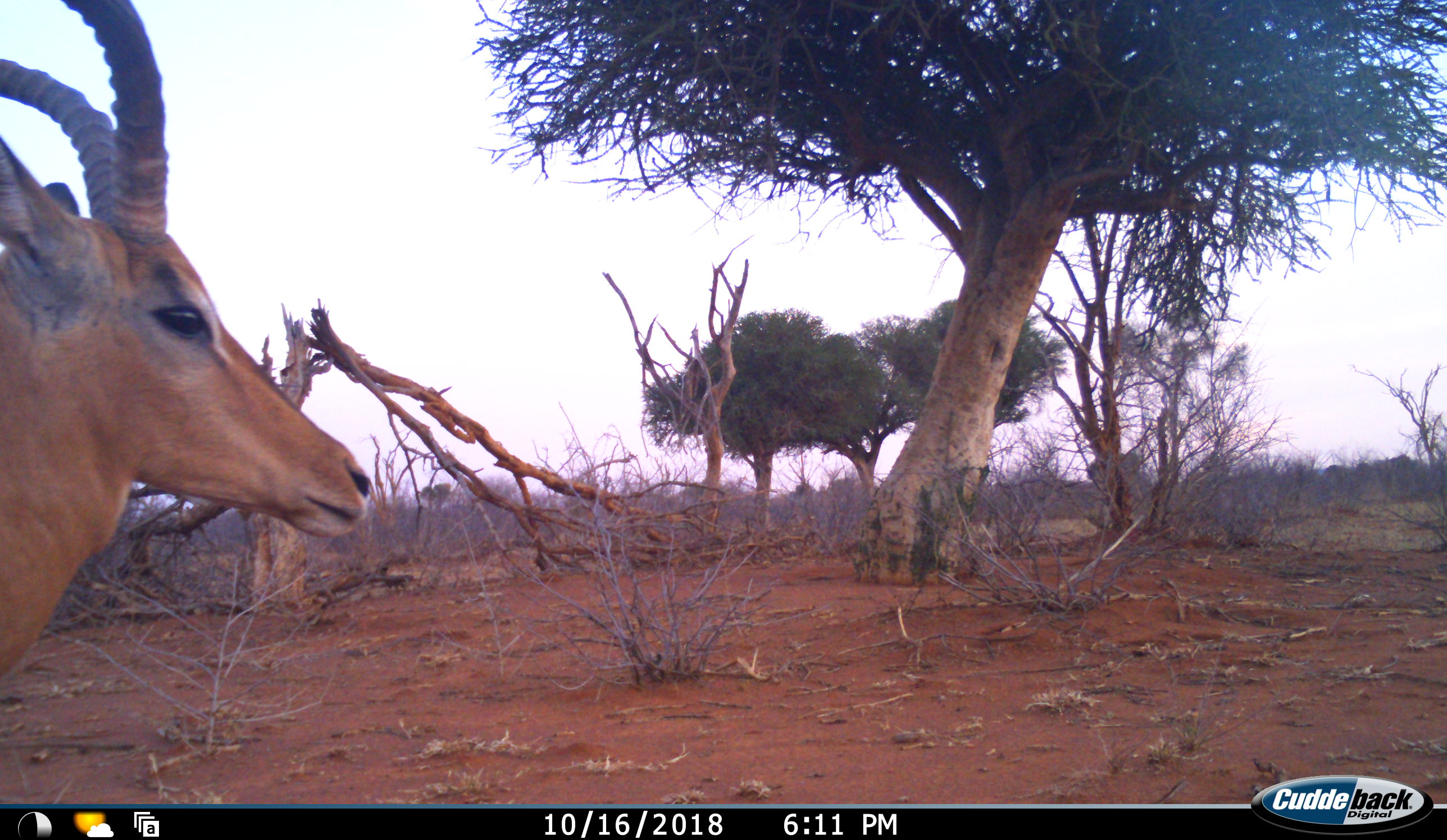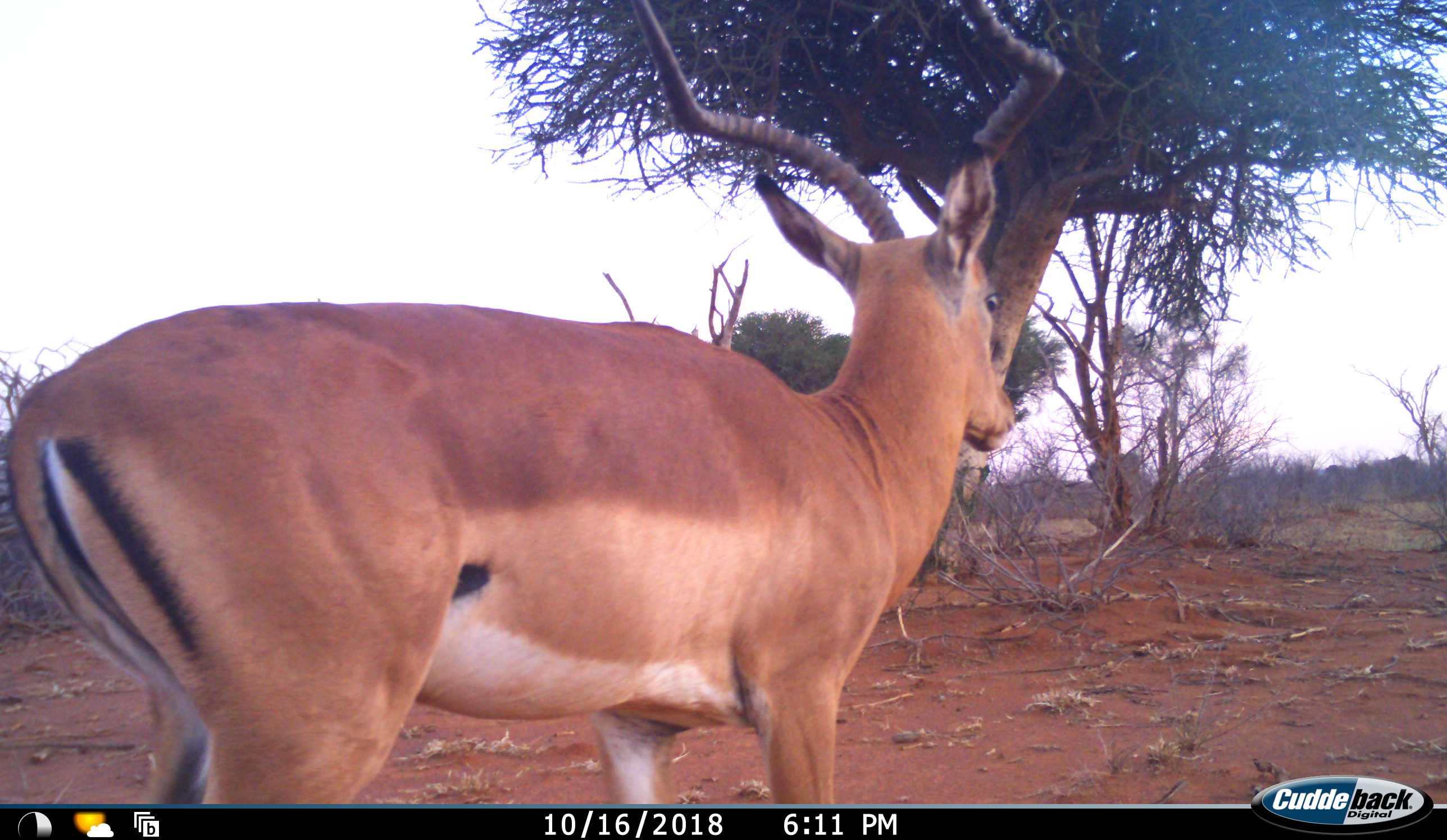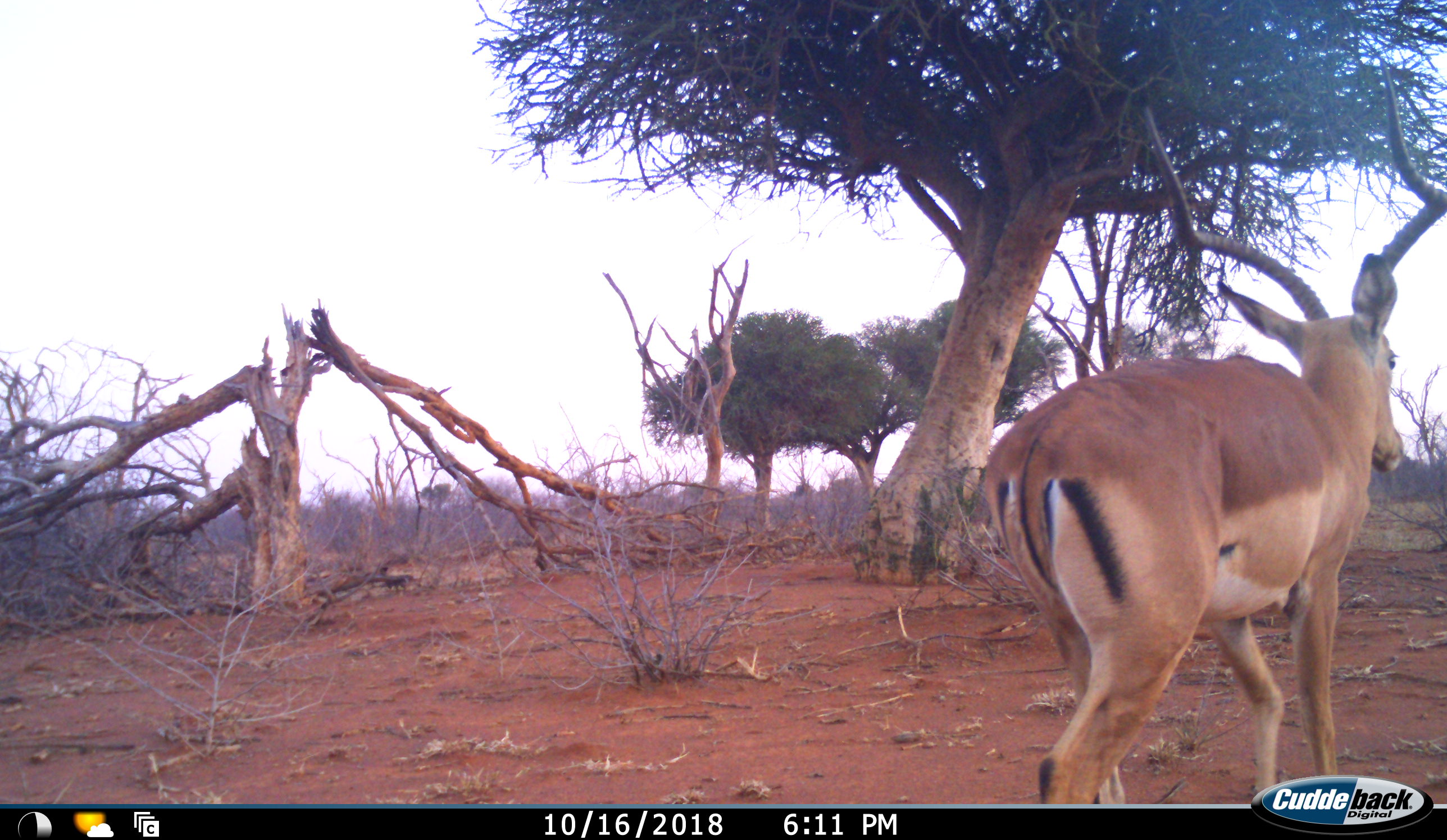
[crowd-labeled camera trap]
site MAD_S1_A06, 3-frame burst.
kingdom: Animalia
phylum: Chordata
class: Mammalia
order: Artiodactyla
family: Bovidae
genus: Aepyceros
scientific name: Aepyceros melampus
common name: impala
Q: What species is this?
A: Impala (Aepyceros melampus).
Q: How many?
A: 1.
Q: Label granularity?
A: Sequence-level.